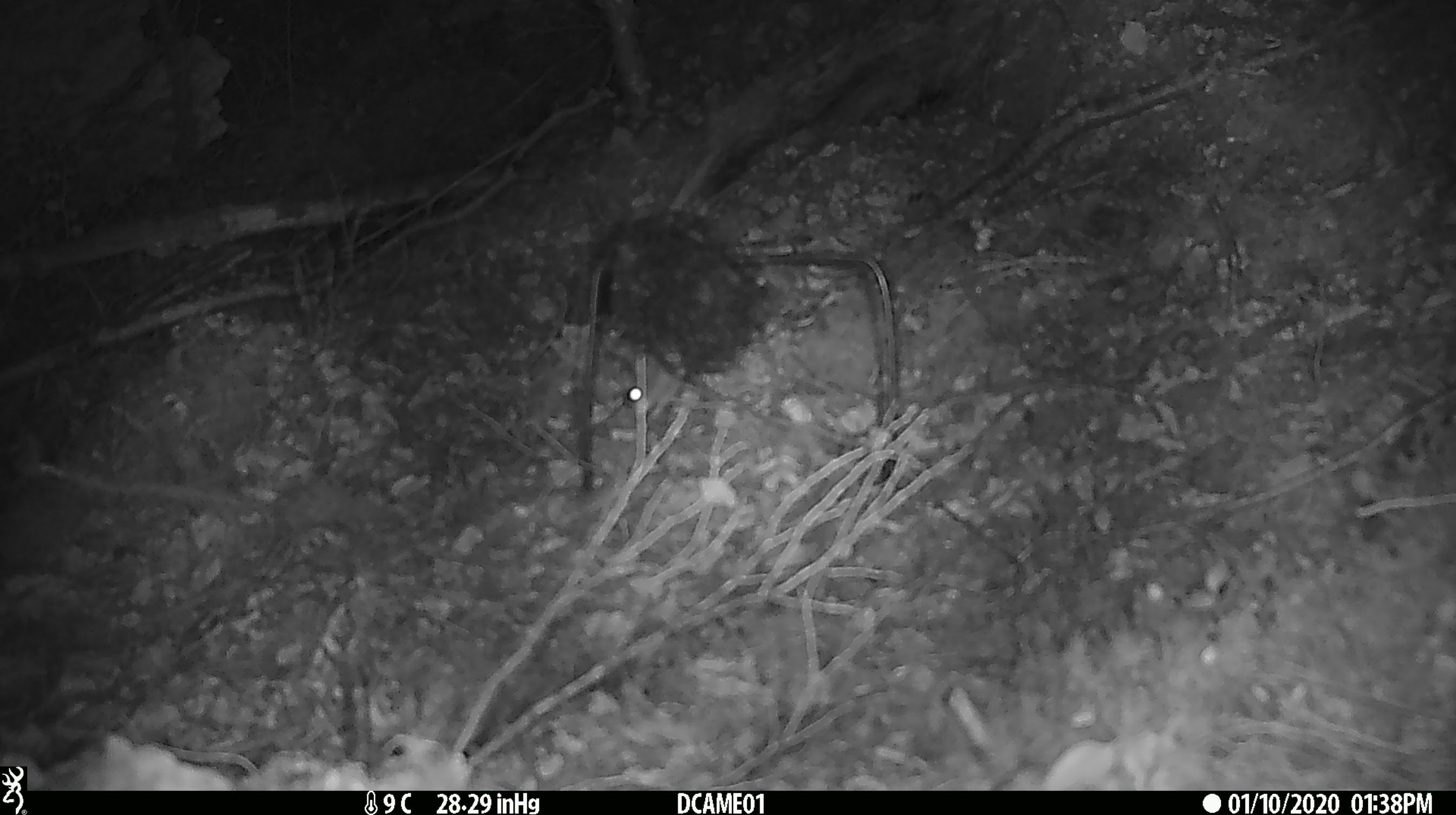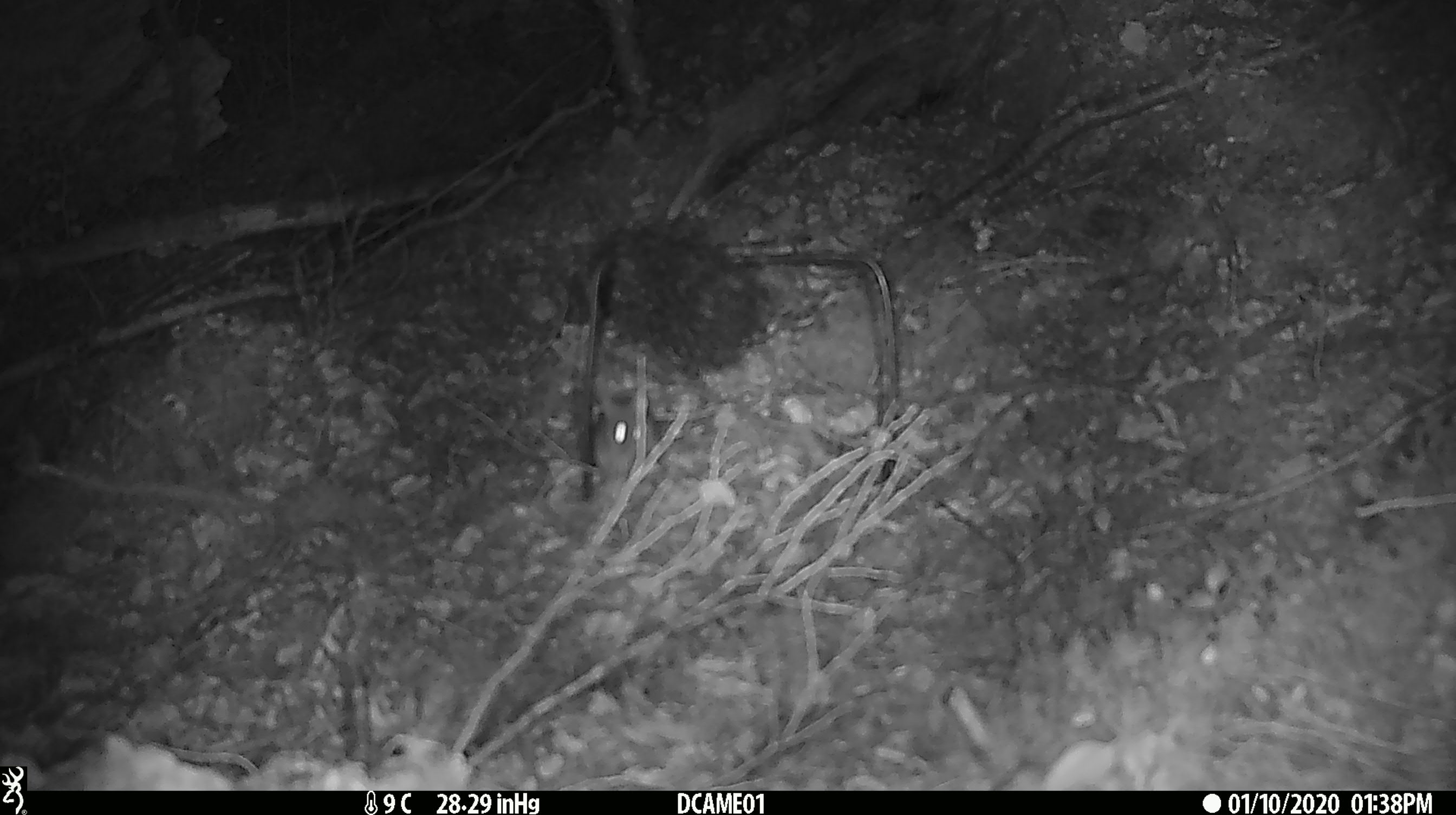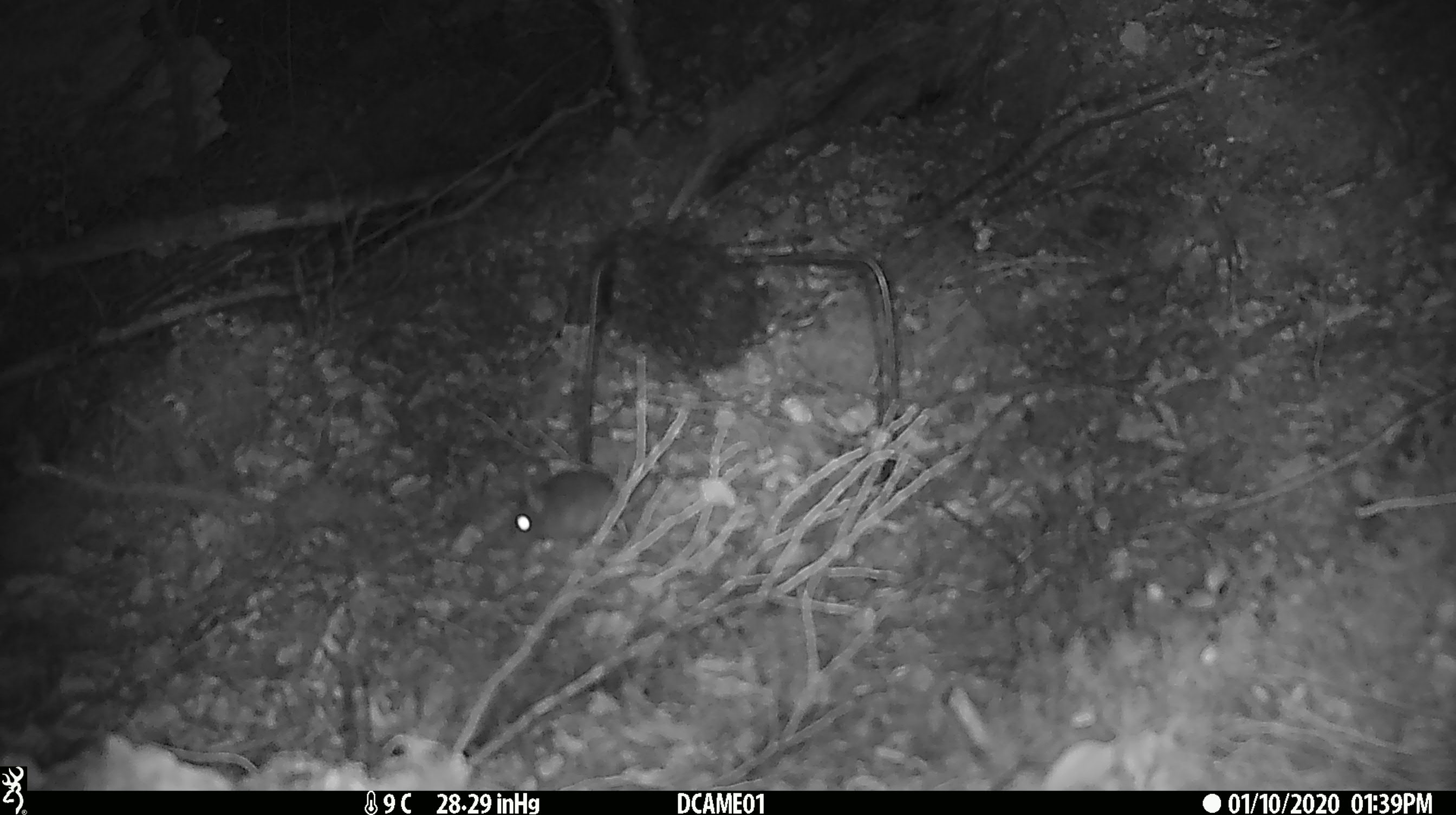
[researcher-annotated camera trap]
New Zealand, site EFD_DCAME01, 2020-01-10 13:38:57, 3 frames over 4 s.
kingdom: Animalia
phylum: Chordata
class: Mammalia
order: Rodentia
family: Muridae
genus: Mus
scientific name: Mus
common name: mouse